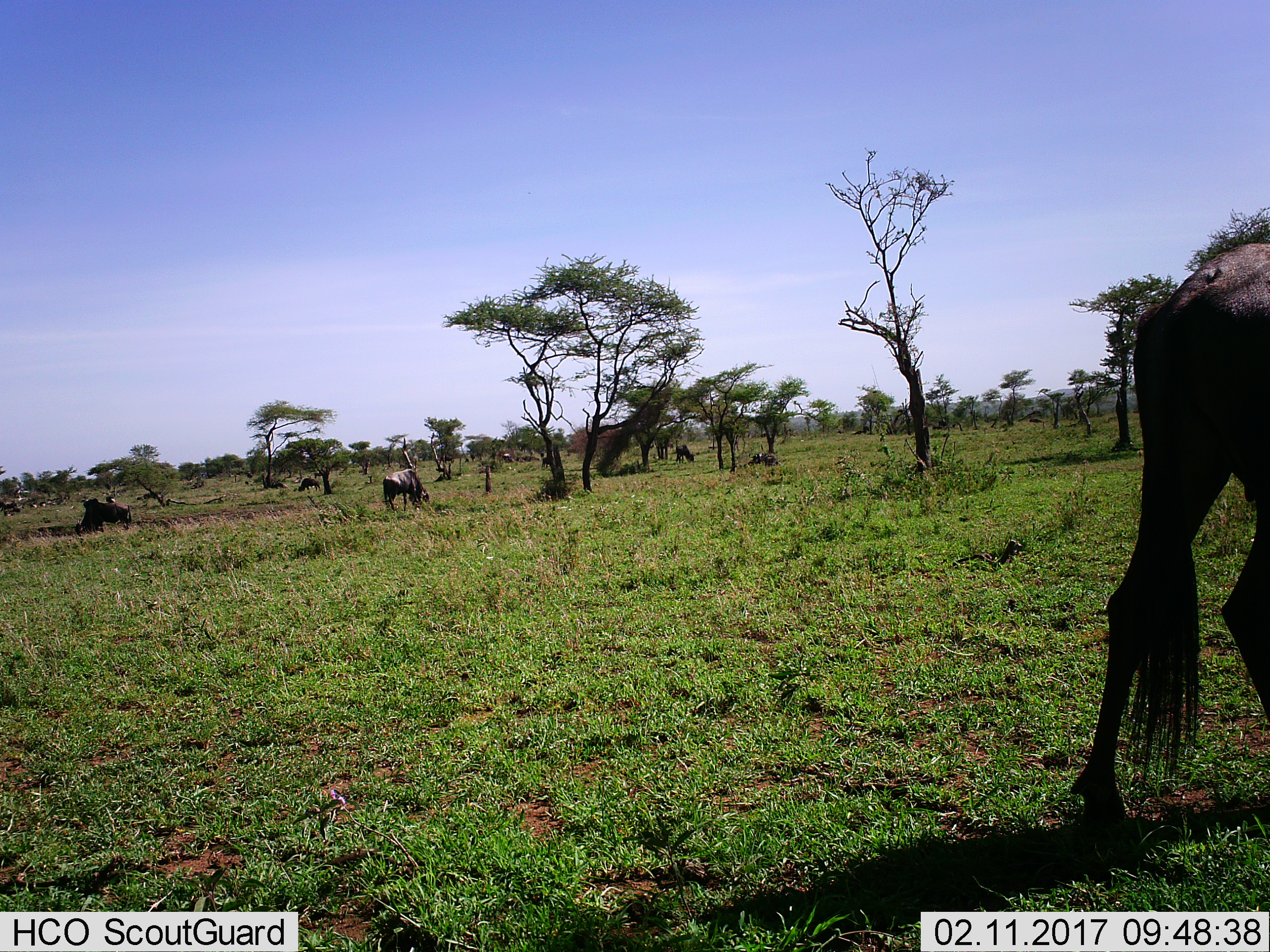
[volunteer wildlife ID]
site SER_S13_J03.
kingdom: Animalia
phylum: Chordata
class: Mammalia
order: Artiodactyla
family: Bovidae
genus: Connochaetes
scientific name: Connochaetes taurinus taurinus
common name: blue wildebeest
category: wildebeestblue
Wildebeestblue (blue wildebeest) (Connochaetes taurinus taurinus), count 7. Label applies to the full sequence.